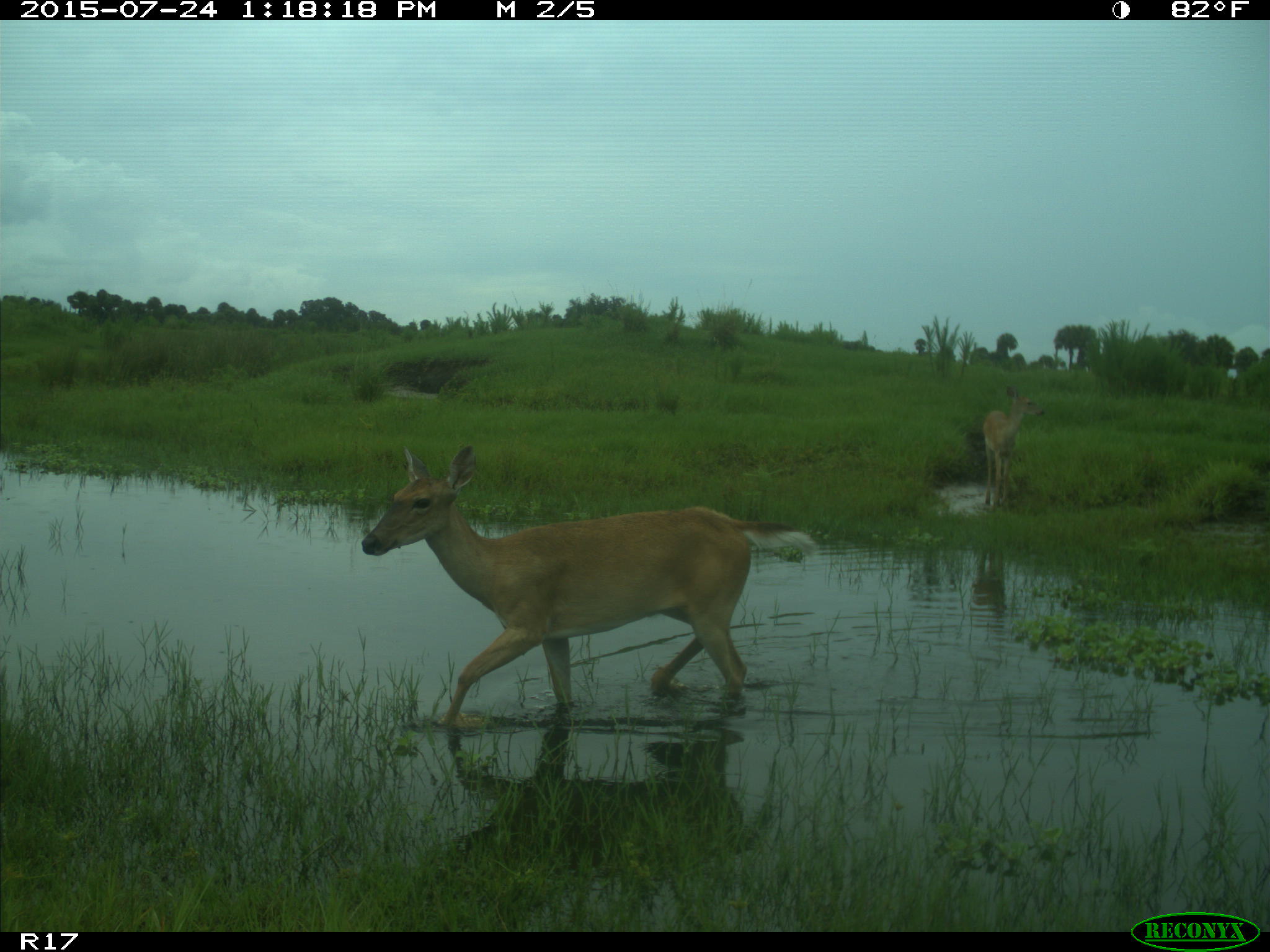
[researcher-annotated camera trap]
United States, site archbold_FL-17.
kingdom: Animalia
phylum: Chordata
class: Mammalia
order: Artiodactyla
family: Cervidae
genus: Odocoileus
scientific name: Odocoileus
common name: deer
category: unidentified deer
Unidentified deer (deer) (Odocoileus).